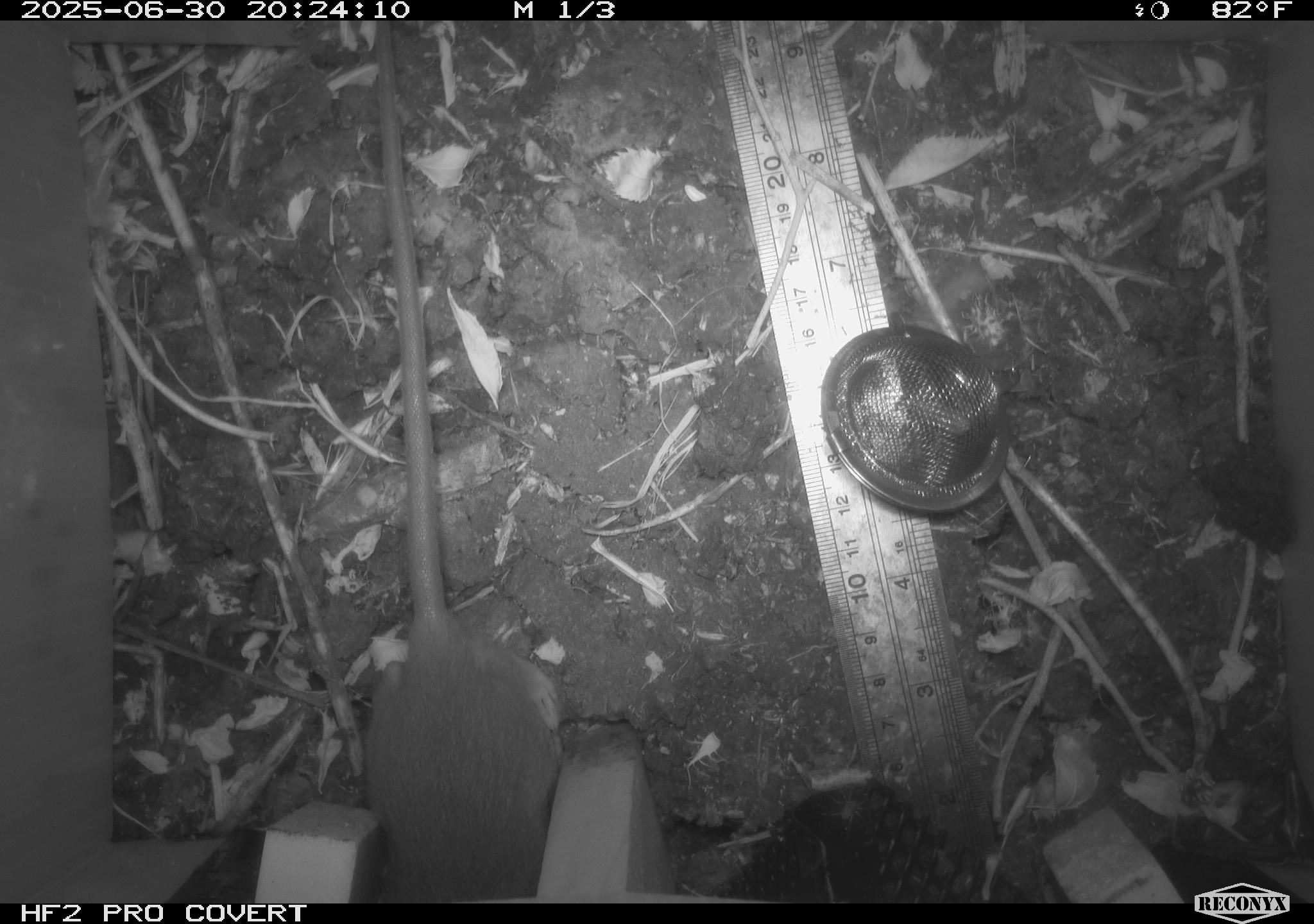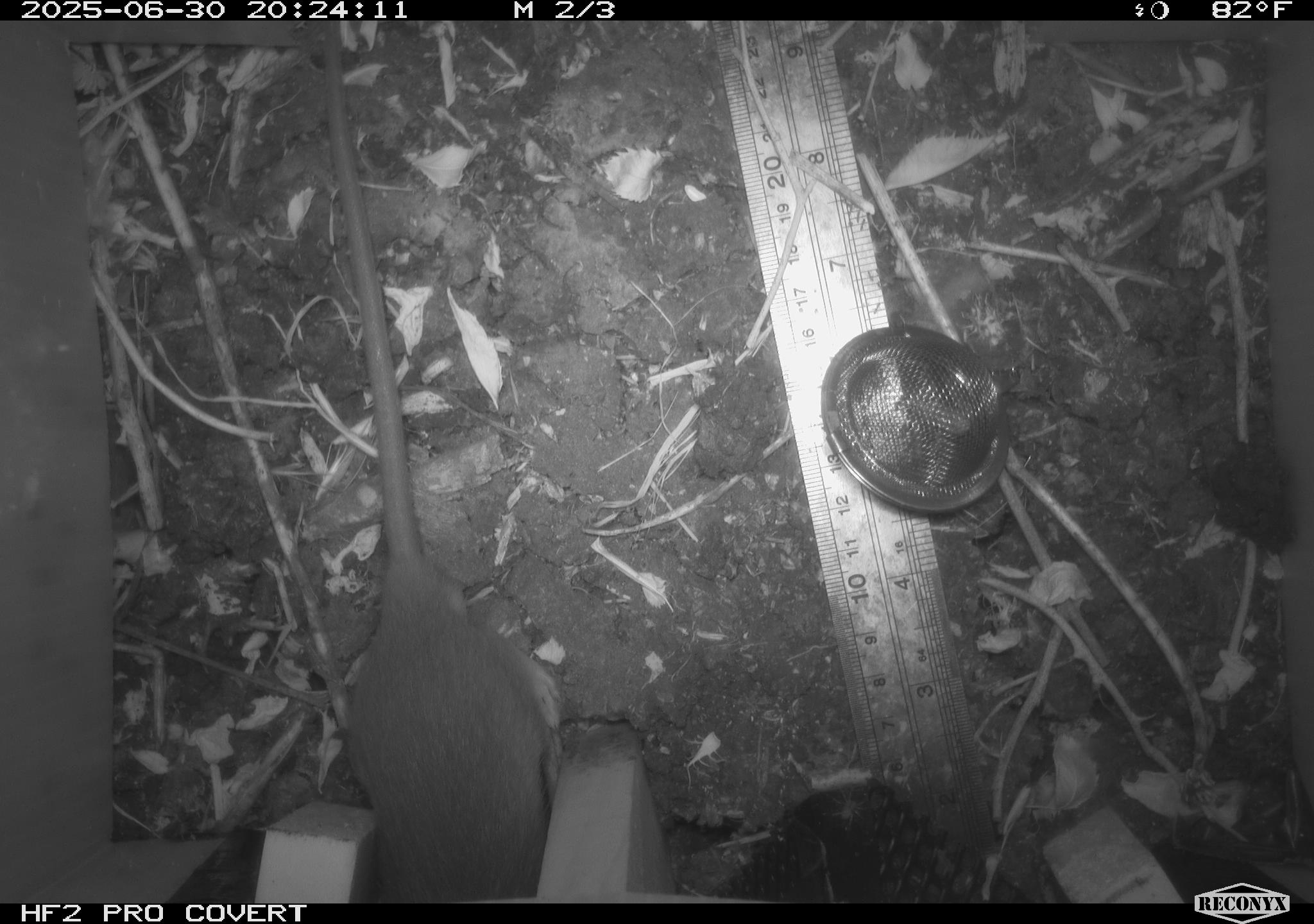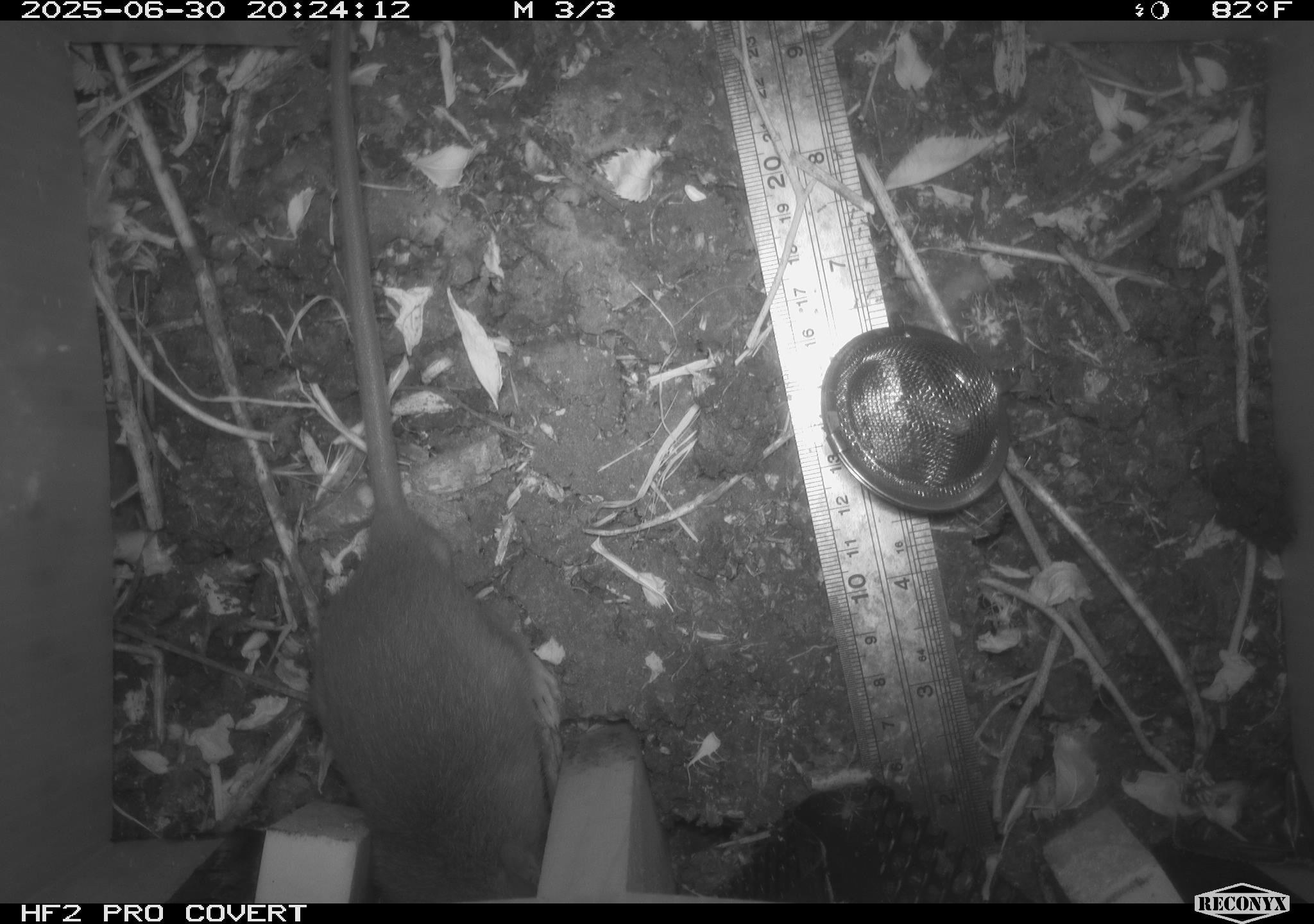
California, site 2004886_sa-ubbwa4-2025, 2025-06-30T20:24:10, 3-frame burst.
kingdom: Animalia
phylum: Chordata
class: Mammalia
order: Rodentia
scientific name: Rodentia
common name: rodent